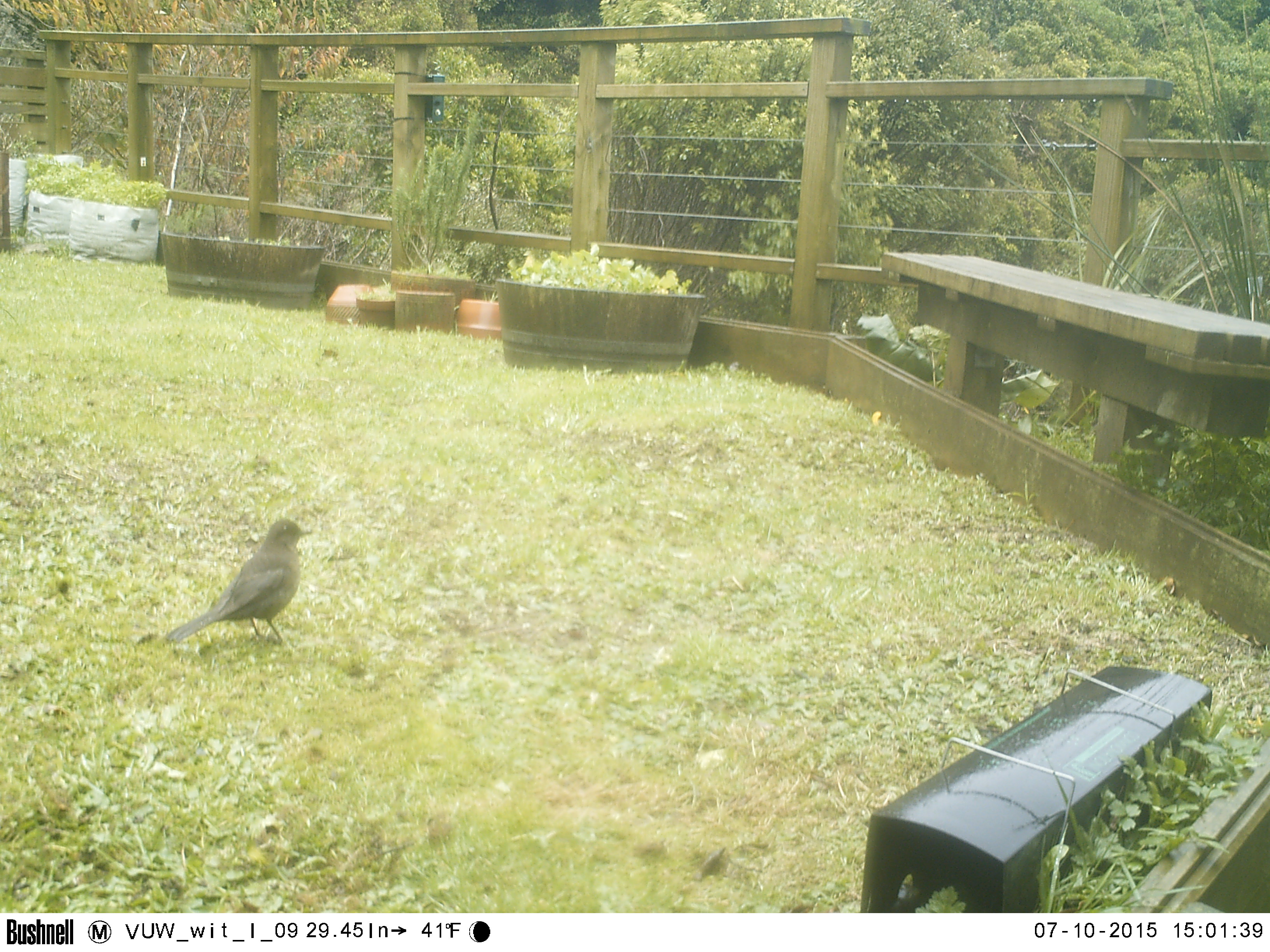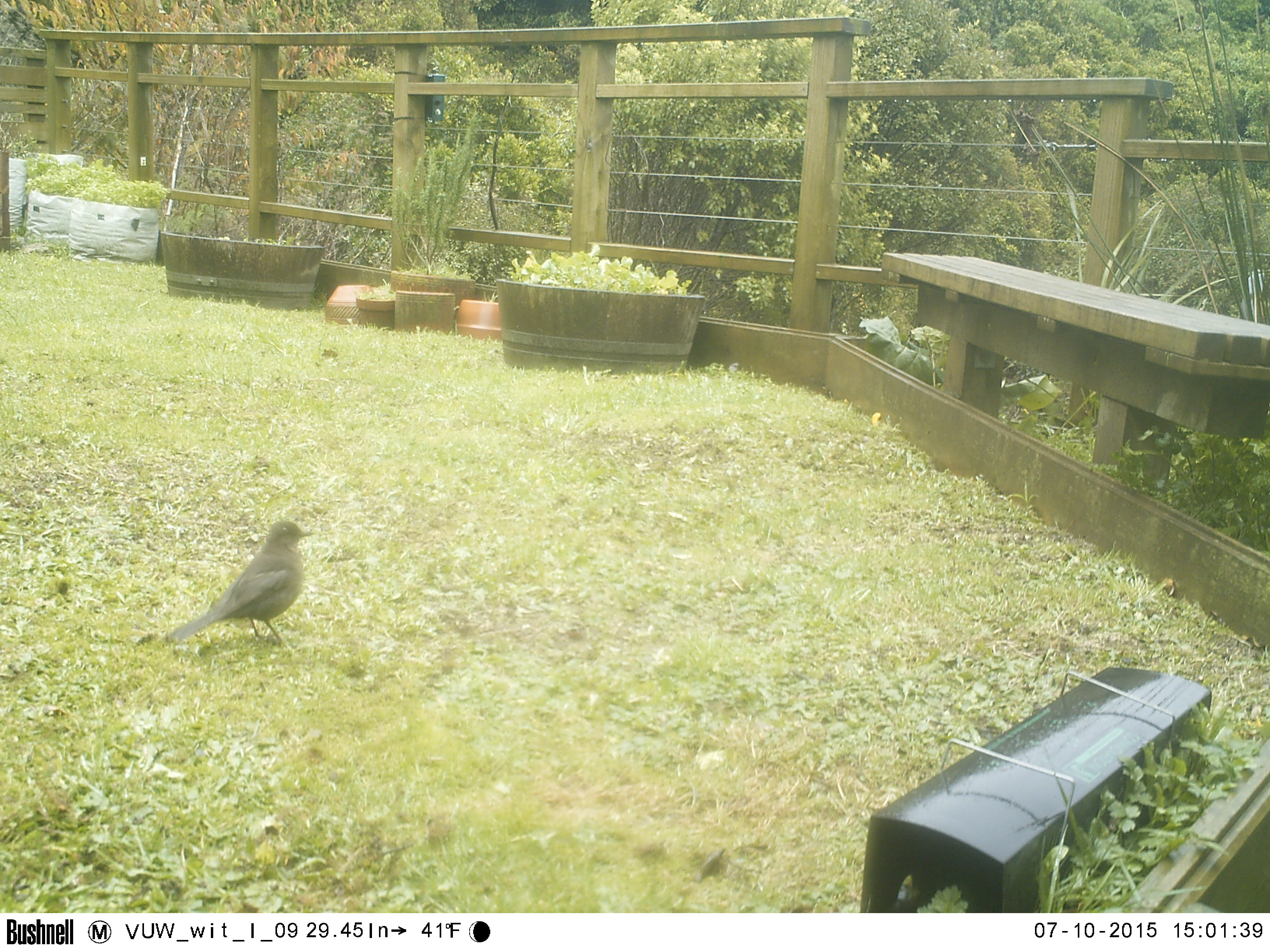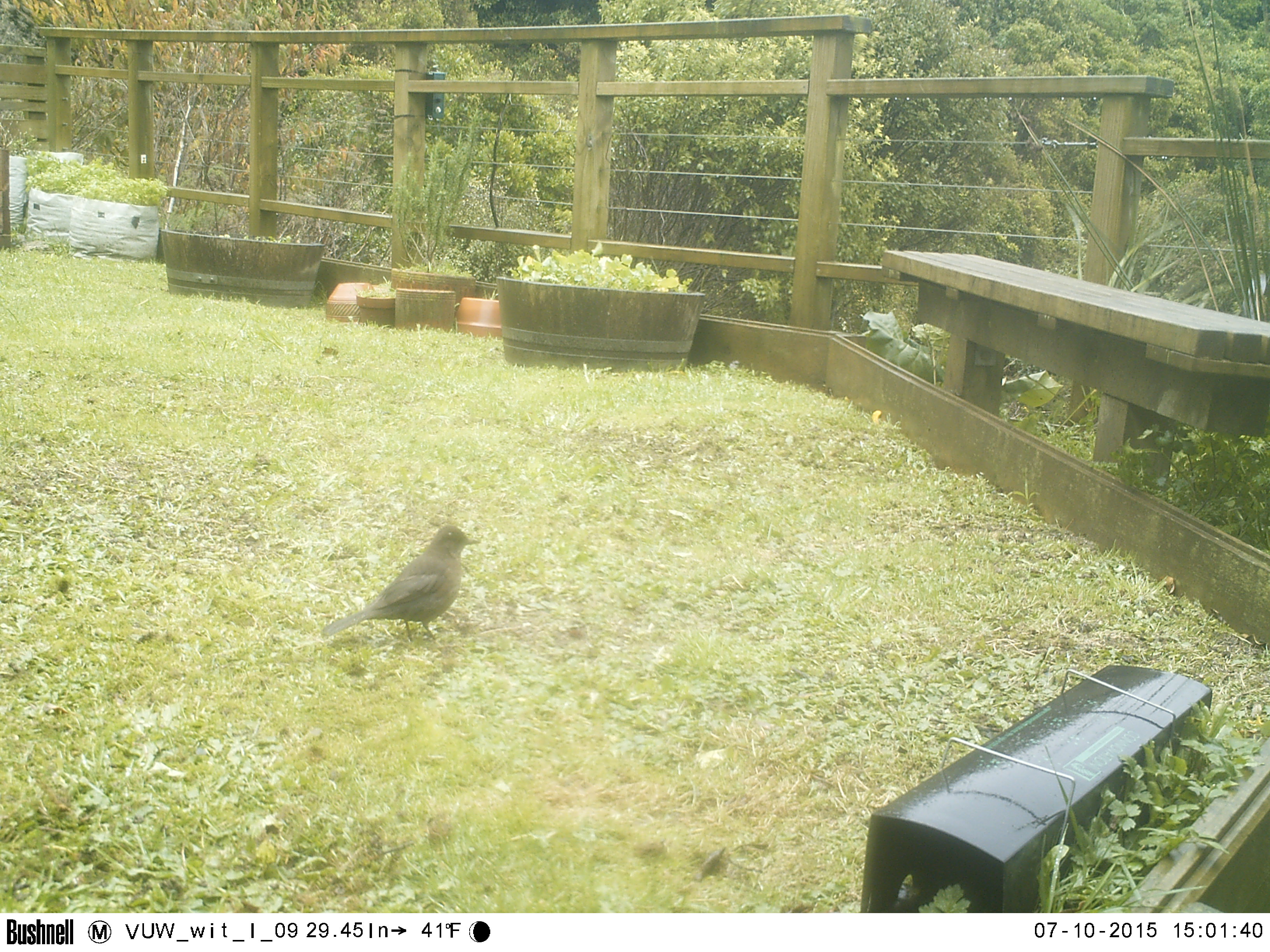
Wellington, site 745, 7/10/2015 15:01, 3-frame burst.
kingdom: Animalia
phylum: Chordata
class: Aves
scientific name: Aves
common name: bird